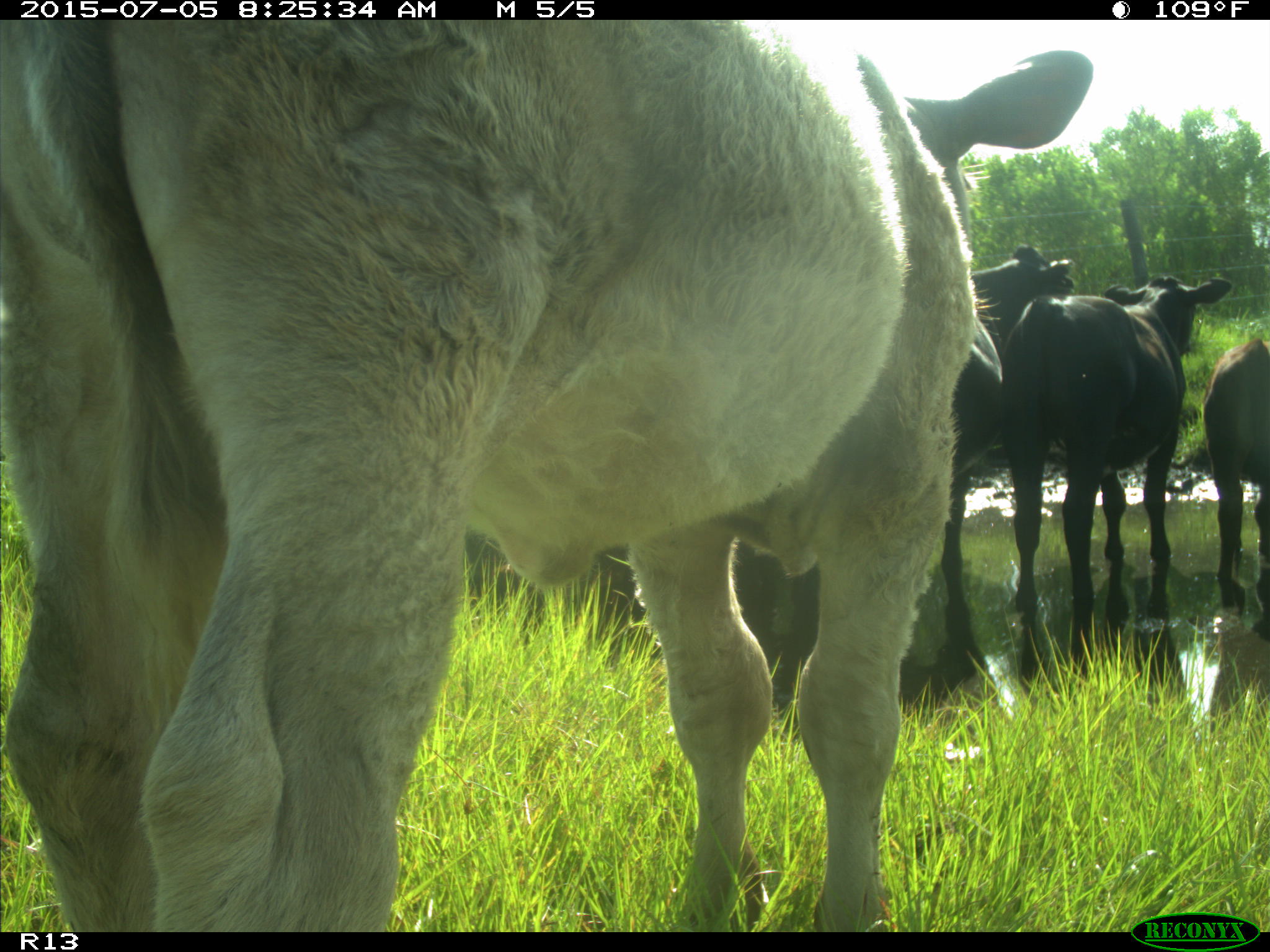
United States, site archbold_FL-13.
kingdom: Animalia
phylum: Chordata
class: Mammalia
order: Artiodactyla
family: Bovidae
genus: Bos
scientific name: Bos taurus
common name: domestic cow